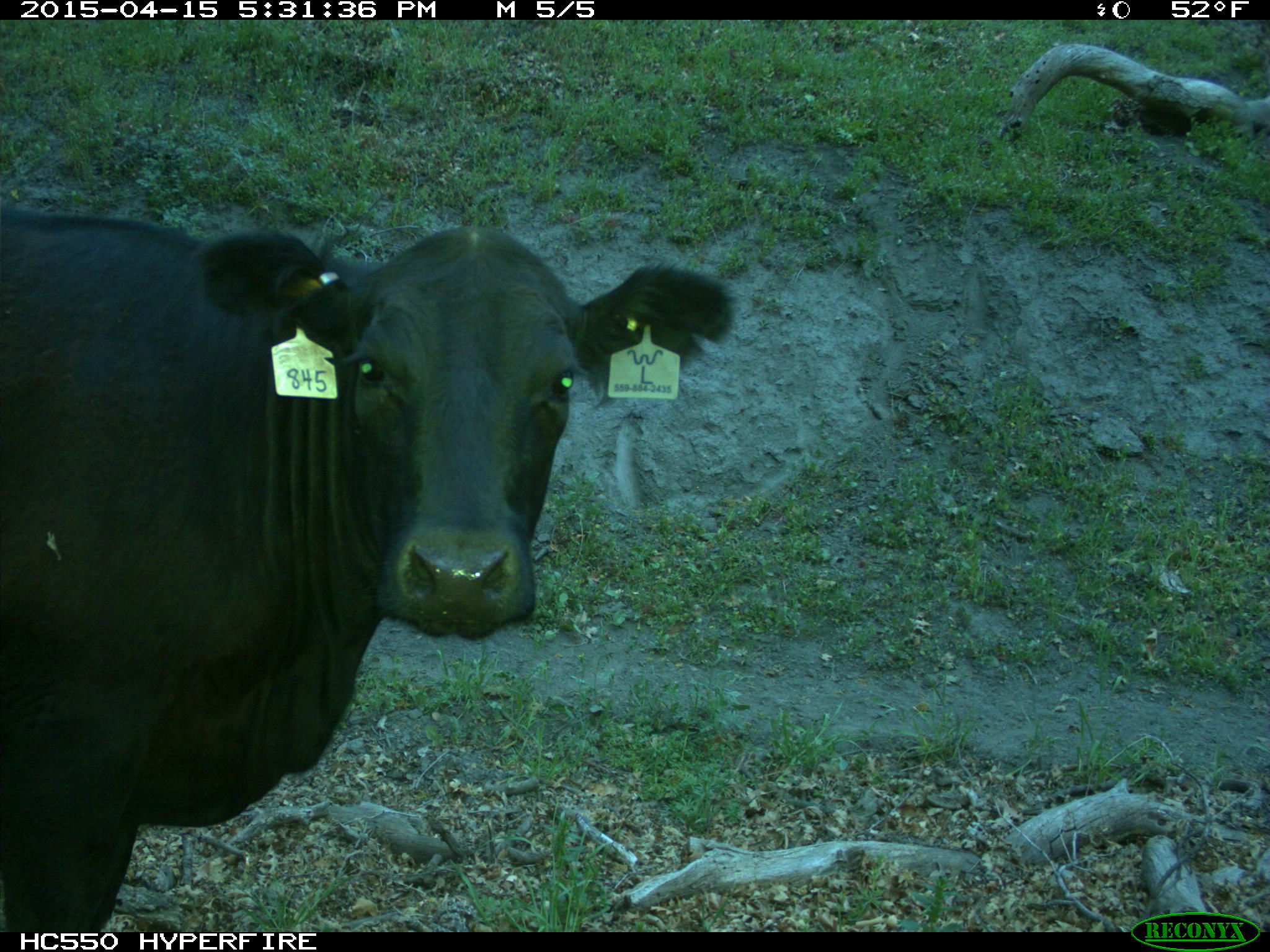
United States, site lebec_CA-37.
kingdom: Animalia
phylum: Chordata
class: Mammalia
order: Artiodactyla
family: Bovidae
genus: Bos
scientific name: Bos taurus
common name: domestic cow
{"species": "Bos taurus (domestic cow)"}